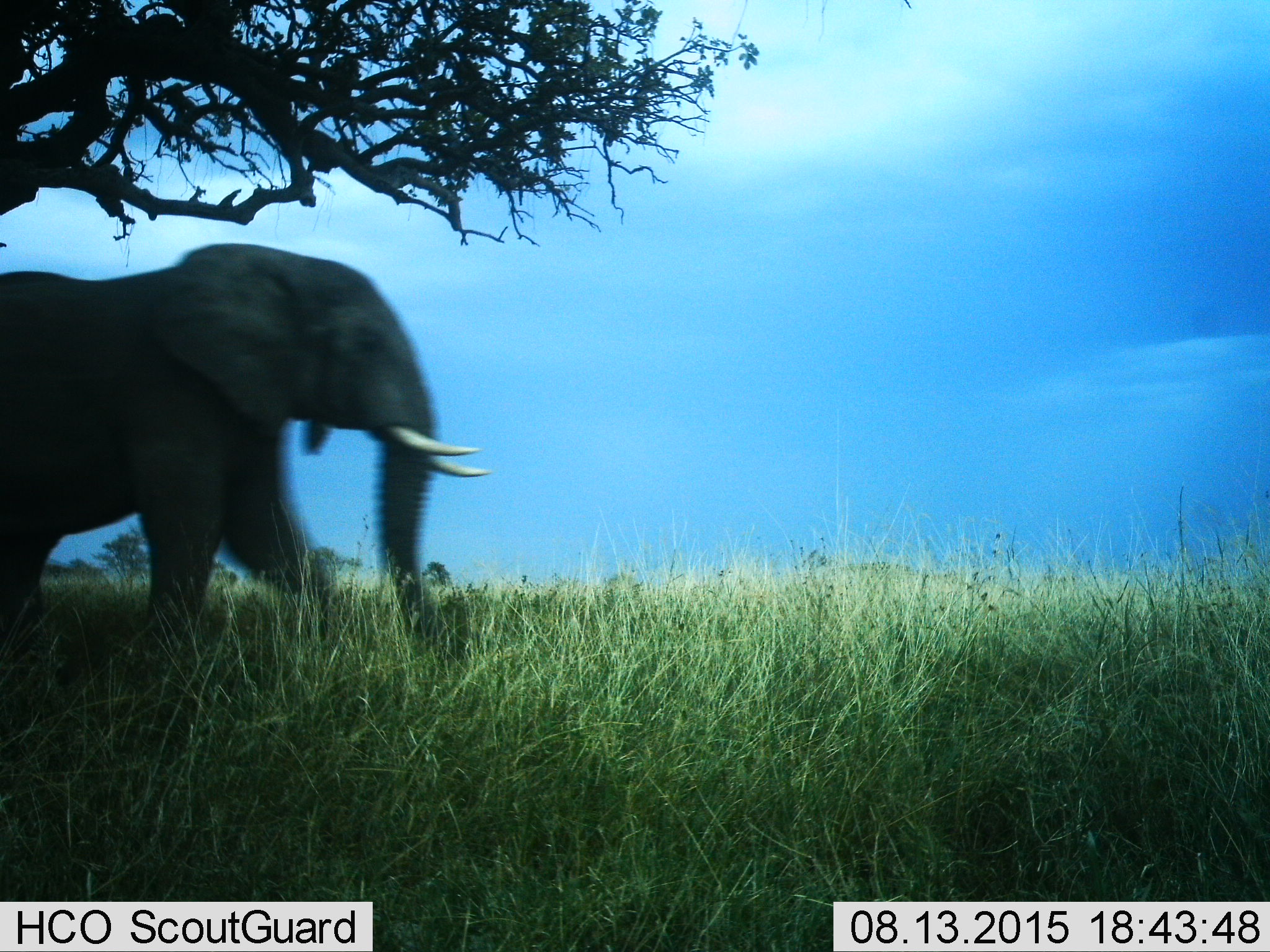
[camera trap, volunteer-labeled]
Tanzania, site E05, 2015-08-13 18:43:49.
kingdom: Animalia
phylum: Chordata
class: Mammalia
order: Proboscidea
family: Elephantidae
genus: Loxodonta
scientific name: Loxodonta africana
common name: african bush elephant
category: elephant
Elephant (african bush elephant) (Loxodonta africana), count 1. Behavior (volunteer vote fractions): standing 15%, resting 0%, moving 90%, interacting 0%. Young present (vote fraction): 0%. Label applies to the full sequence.